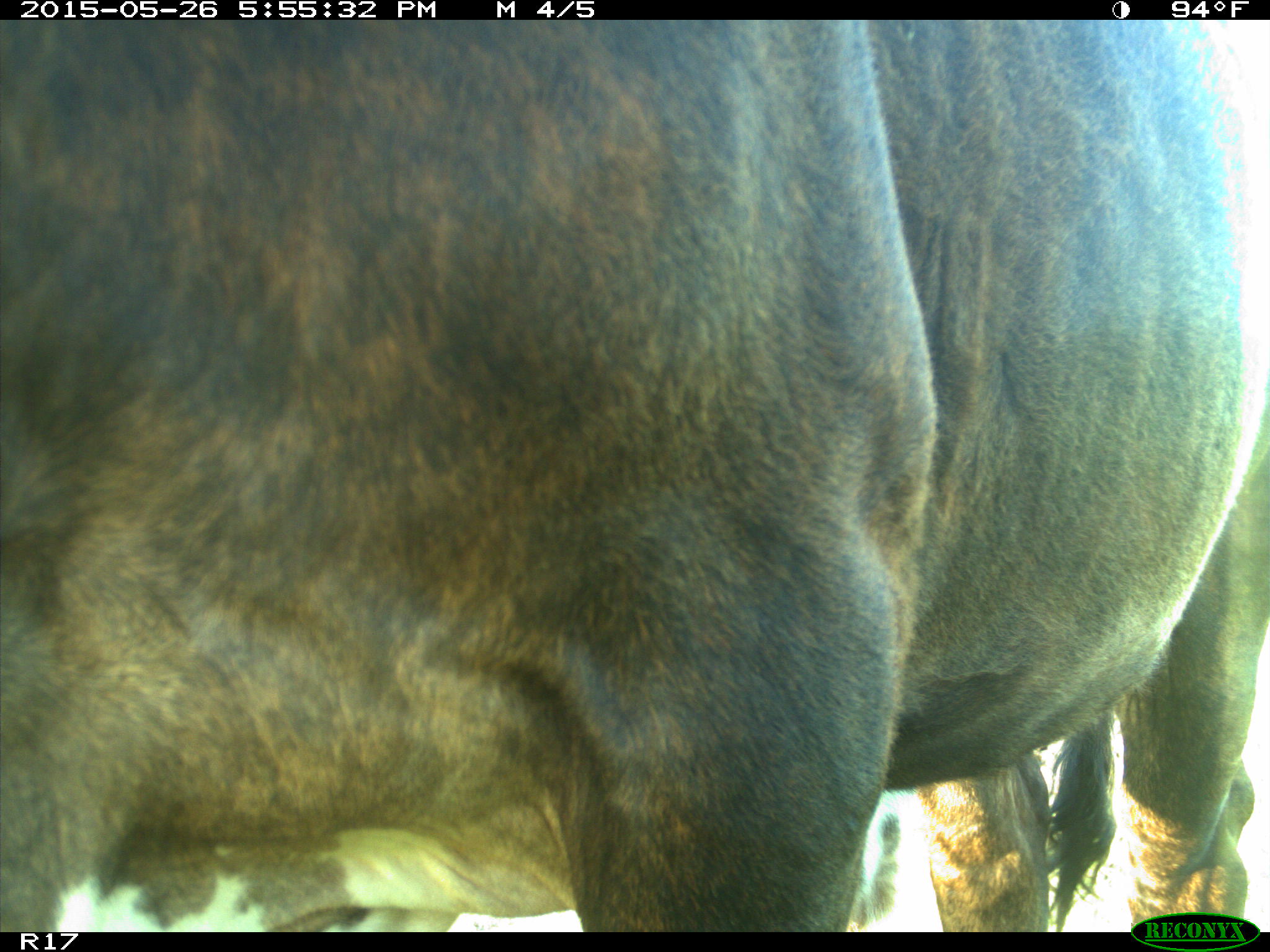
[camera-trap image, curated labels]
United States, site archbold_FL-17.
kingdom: Animalia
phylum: Chordata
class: Mammalia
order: Artiodactyla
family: Bovidae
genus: Bos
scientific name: Bos taurus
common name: domestic cow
Bos taurus (domestic cow).